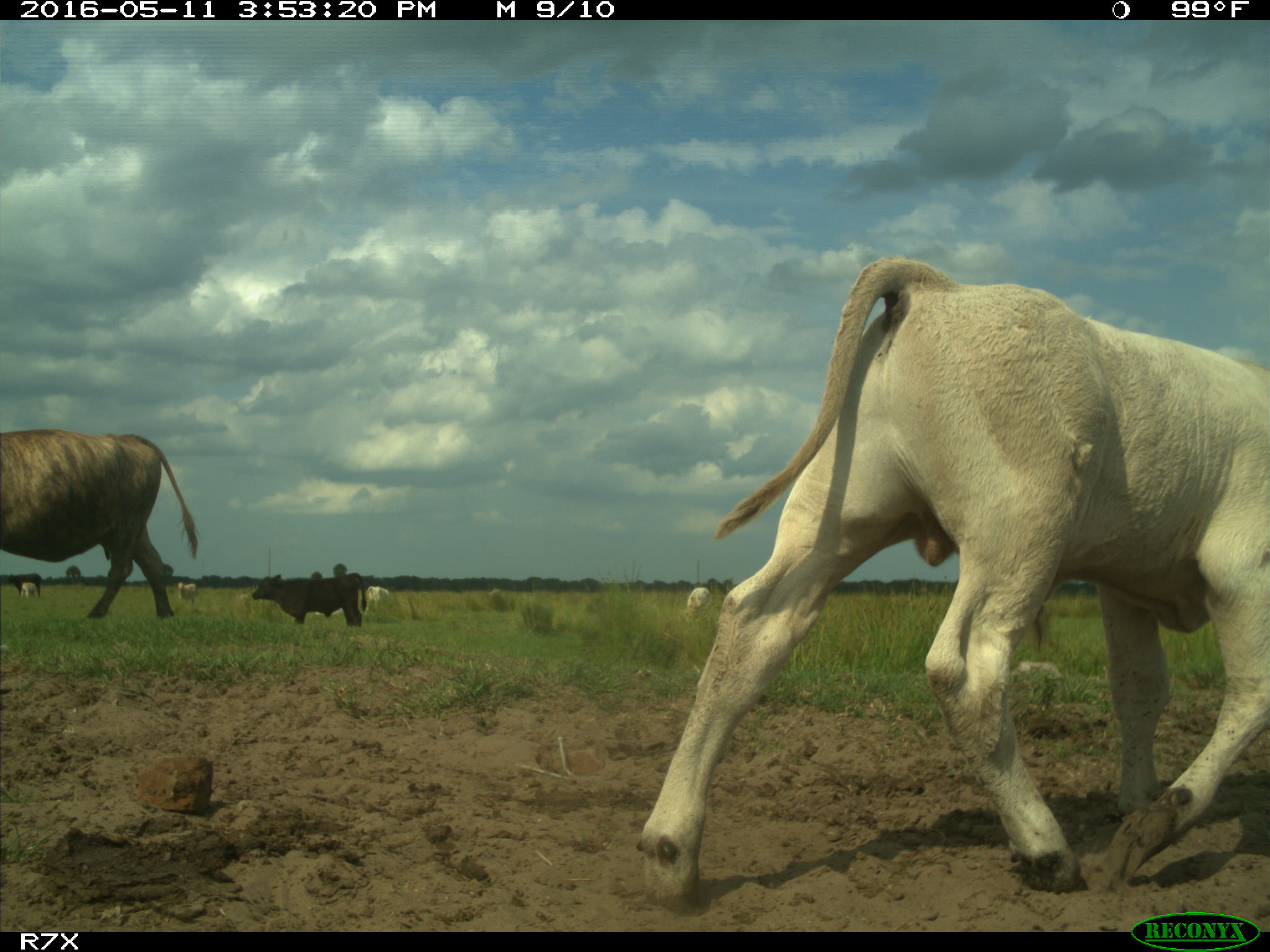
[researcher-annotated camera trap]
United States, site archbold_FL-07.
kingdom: Animalia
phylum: Chordata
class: Mammalia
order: Artiodactyla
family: Bovidae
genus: Bos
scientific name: Bos taurus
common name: domestic cow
Bos taurus (domestic cow).